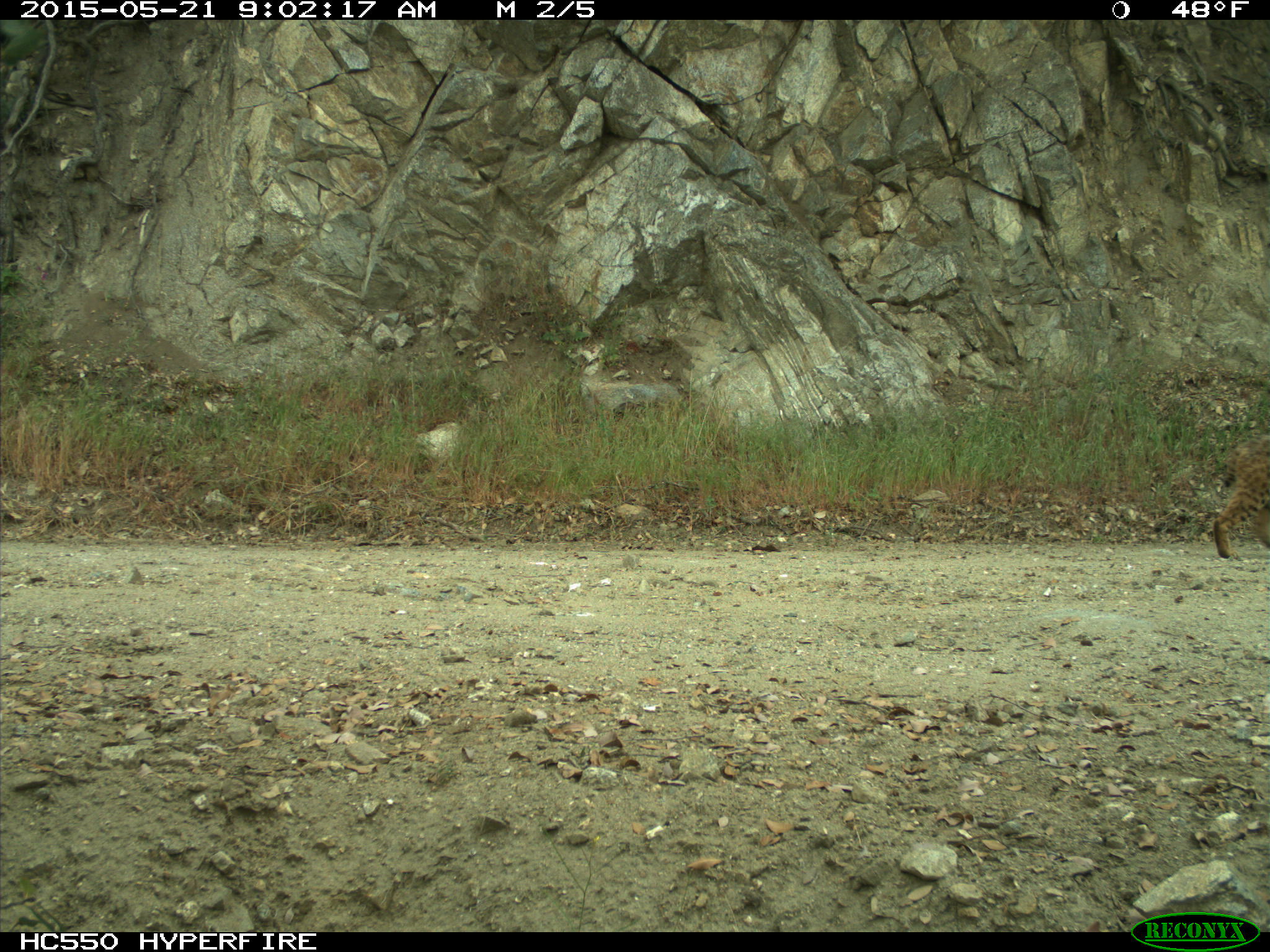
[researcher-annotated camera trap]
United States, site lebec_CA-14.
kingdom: Animalia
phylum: Chordata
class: Mammalia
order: Carnivora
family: Felidae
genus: Lynx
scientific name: Lynx rufus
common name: bobcat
Lynx rufus (bobcat).